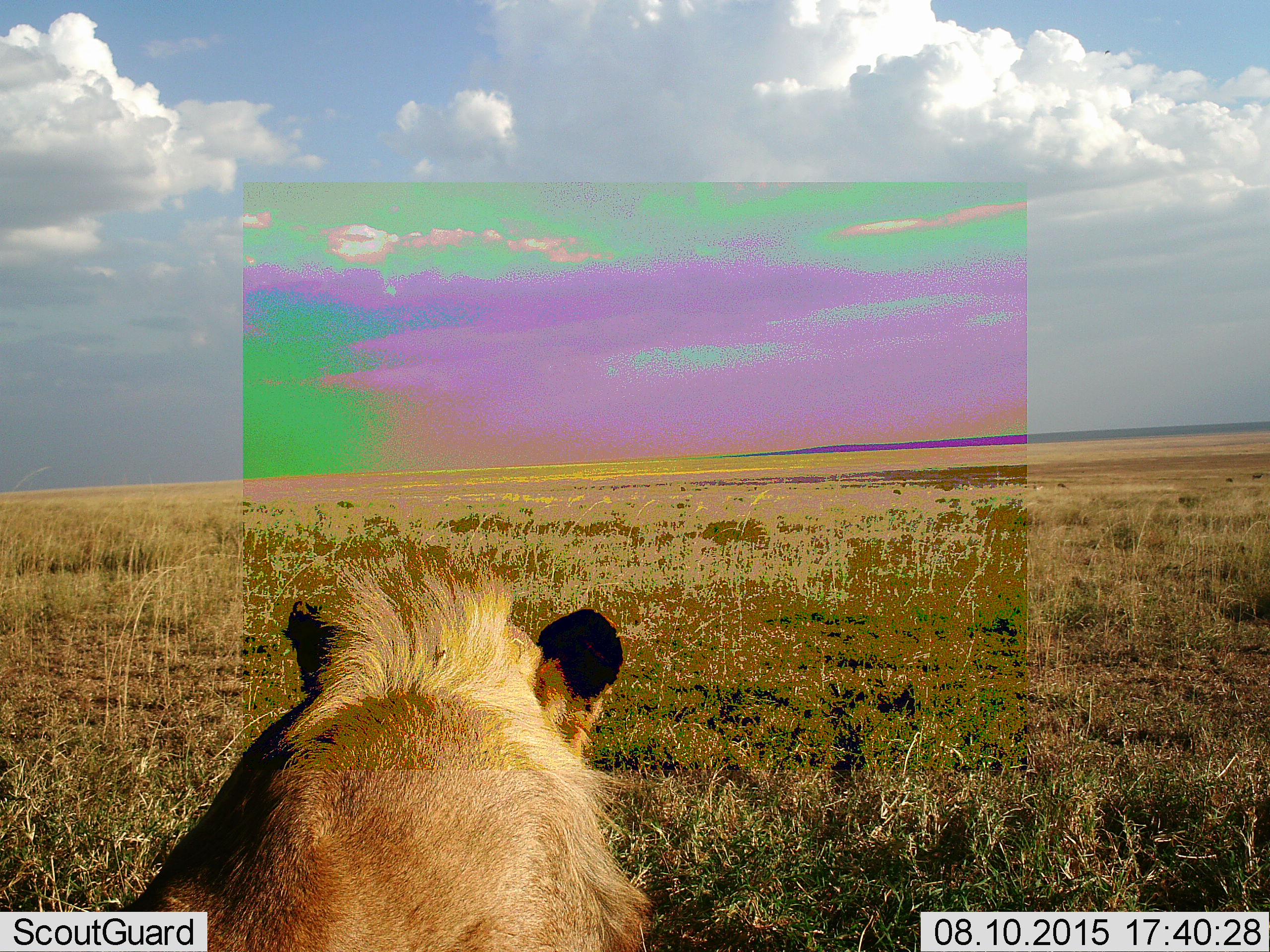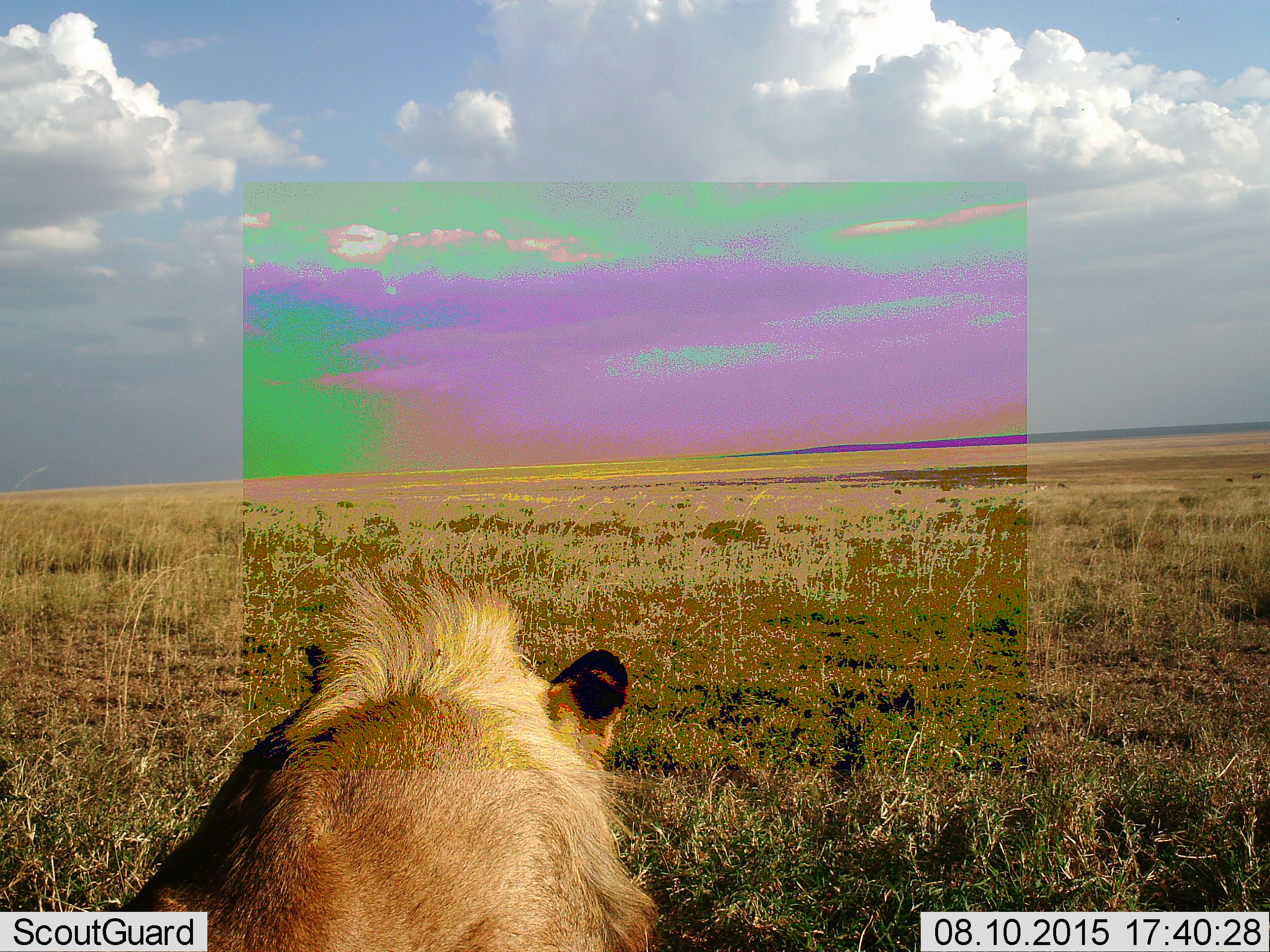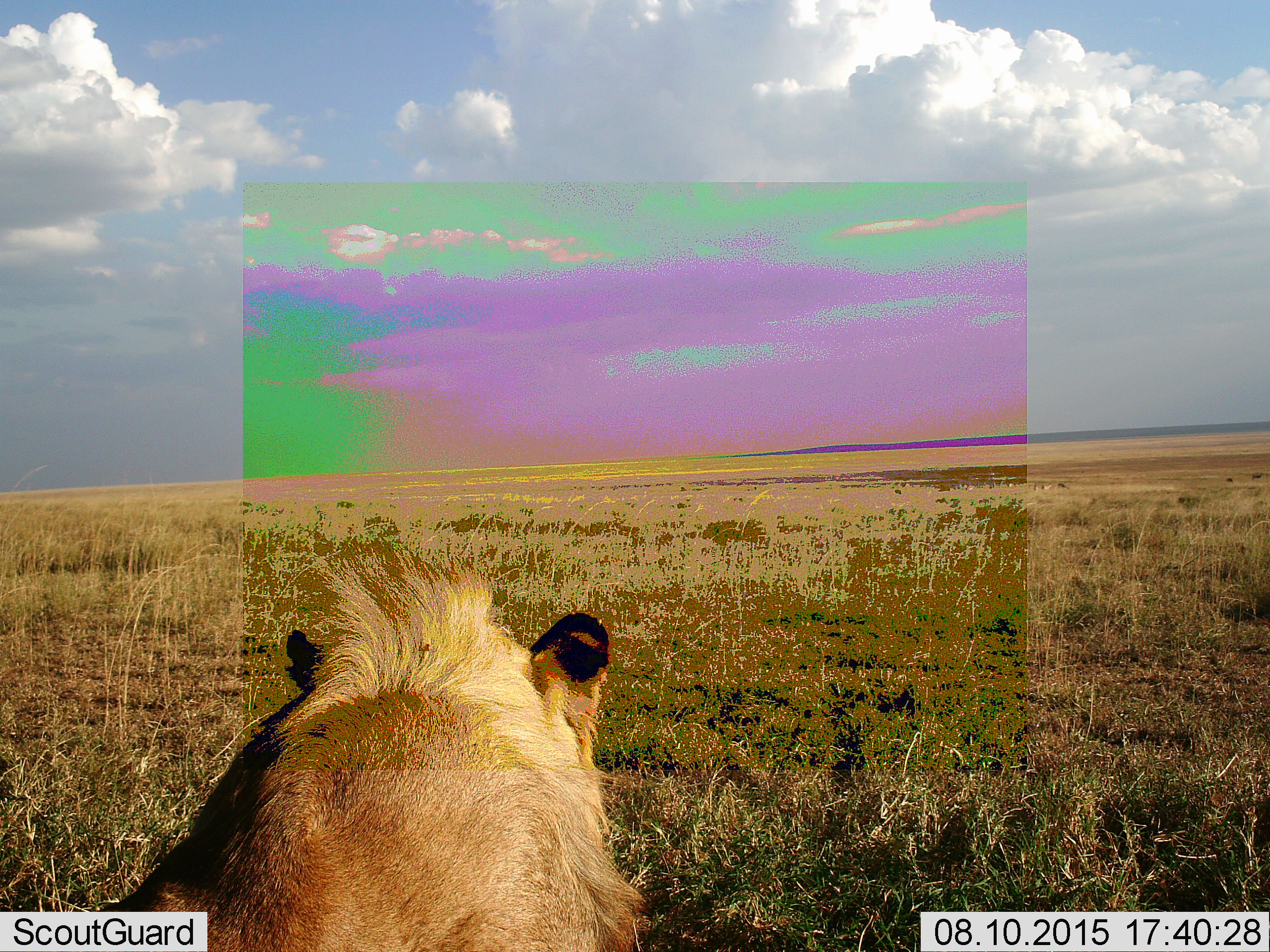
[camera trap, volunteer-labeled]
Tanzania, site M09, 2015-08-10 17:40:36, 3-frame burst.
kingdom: Animalia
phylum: Chordata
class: Mammalia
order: Carnivora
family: Felidae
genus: Panthera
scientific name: Panthera leo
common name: lion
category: lionmale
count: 1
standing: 14%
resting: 71%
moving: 14%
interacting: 0%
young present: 0%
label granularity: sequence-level